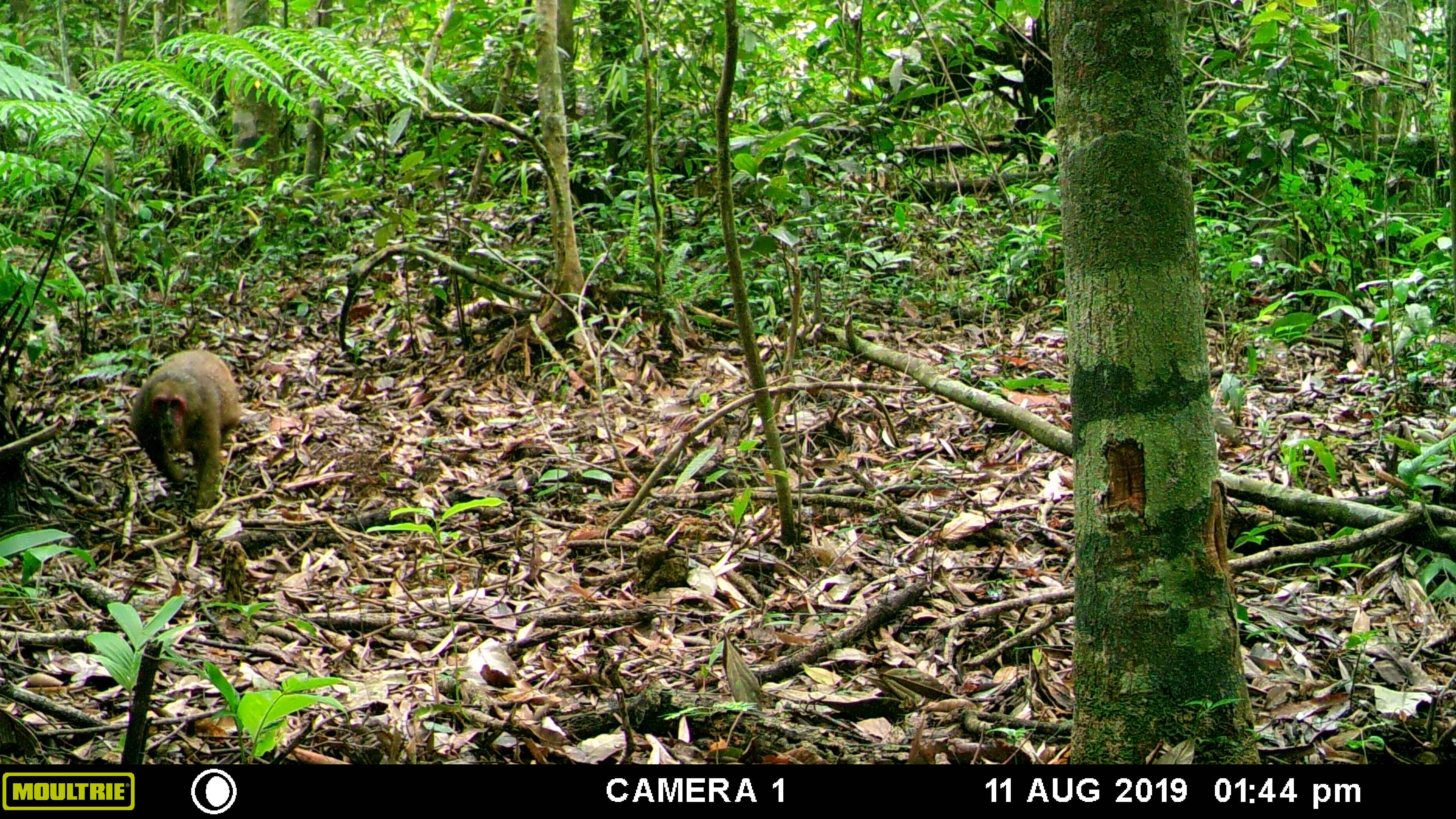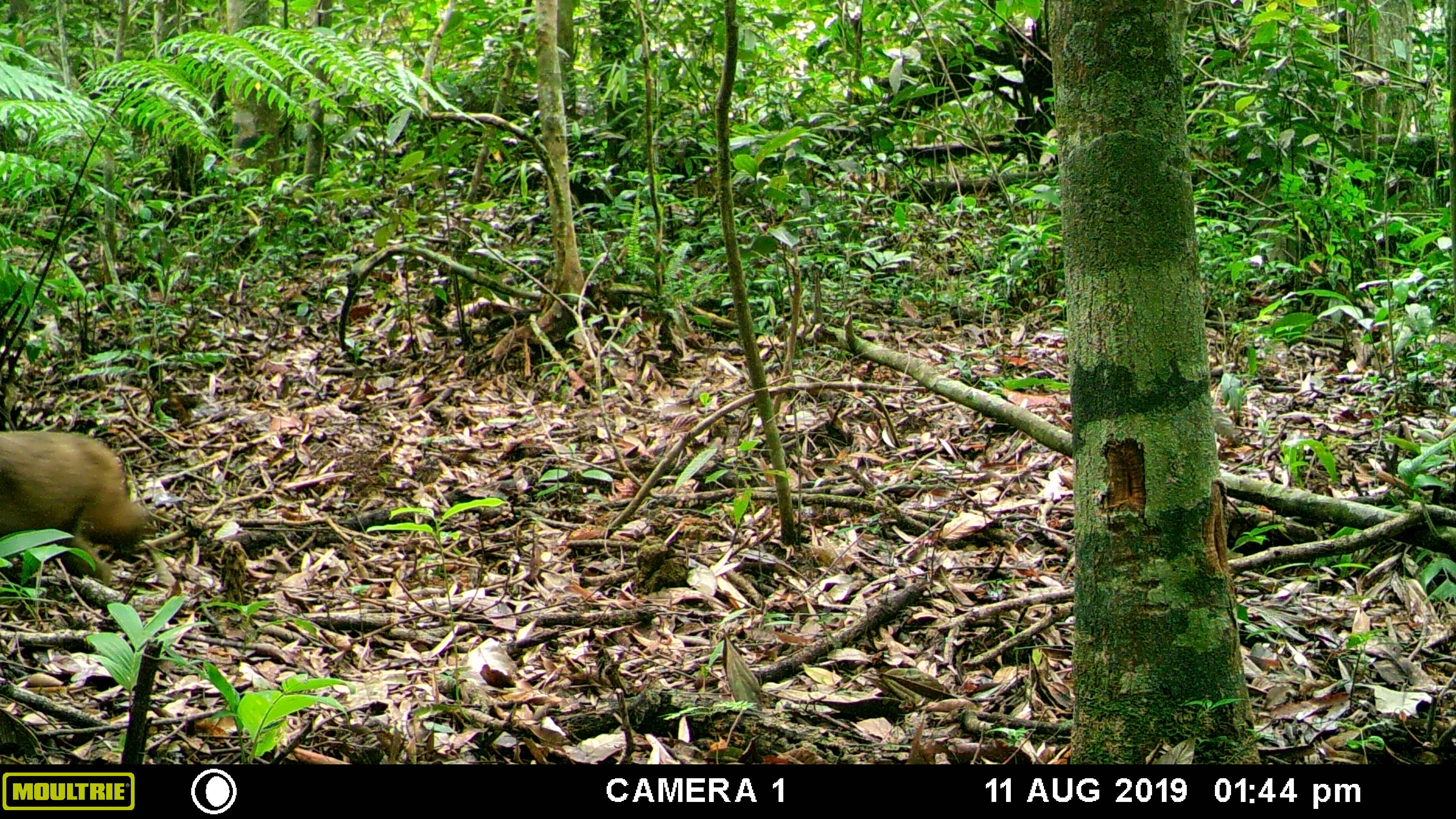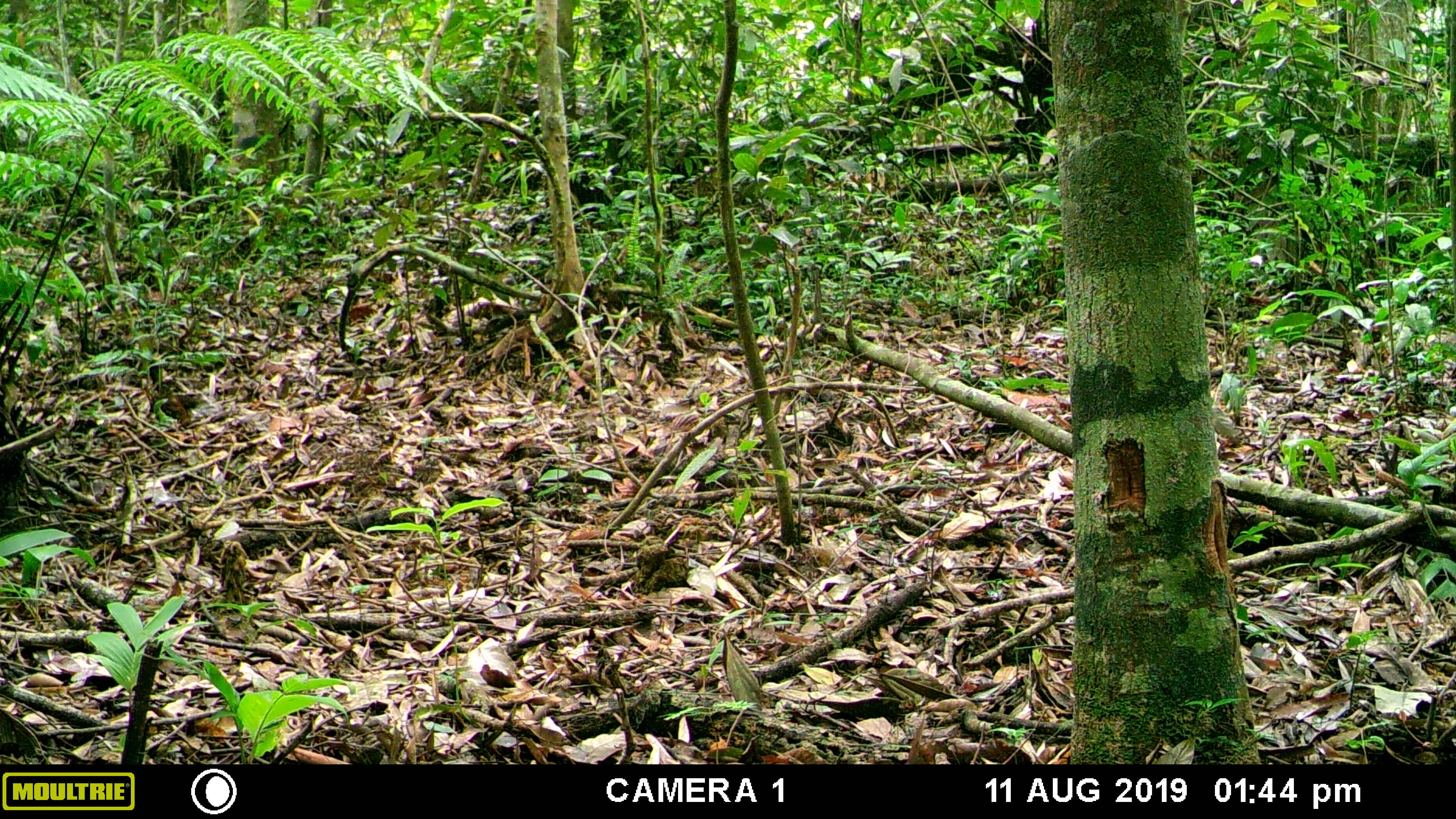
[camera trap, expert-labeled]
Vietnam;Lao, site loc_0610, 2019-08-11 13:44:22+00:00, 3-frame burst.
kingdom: Animalia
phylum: Chordata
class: Mammalia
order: Primates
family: Cercopithecidae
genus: Macaca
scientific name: Macaca arctoides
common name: stump-tailed macaque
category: stump tailed macaque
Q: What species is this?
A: Stump tailed macaque (stump-tailed macaque) (Macaca arctoides).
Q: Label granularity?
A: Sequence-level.